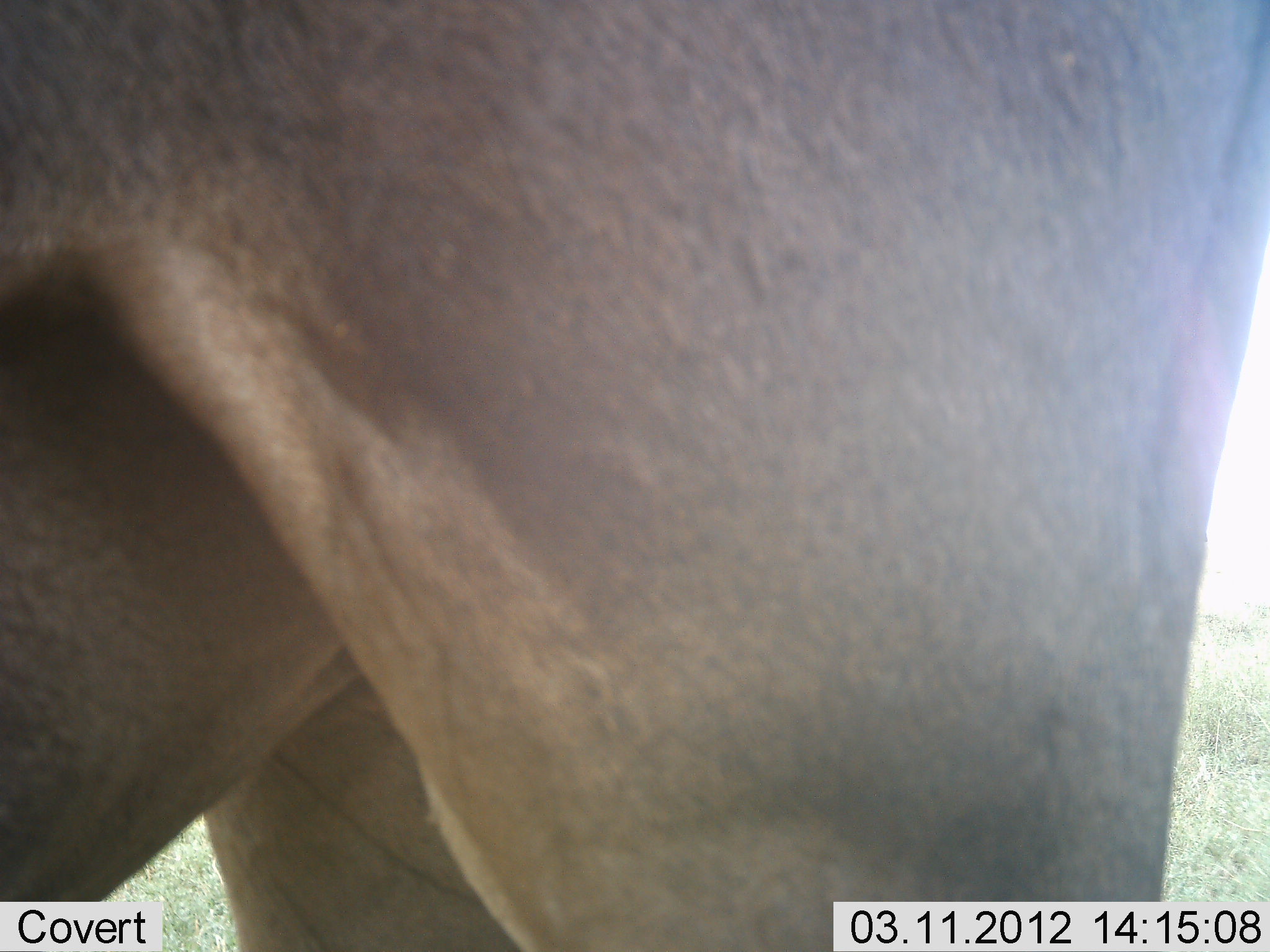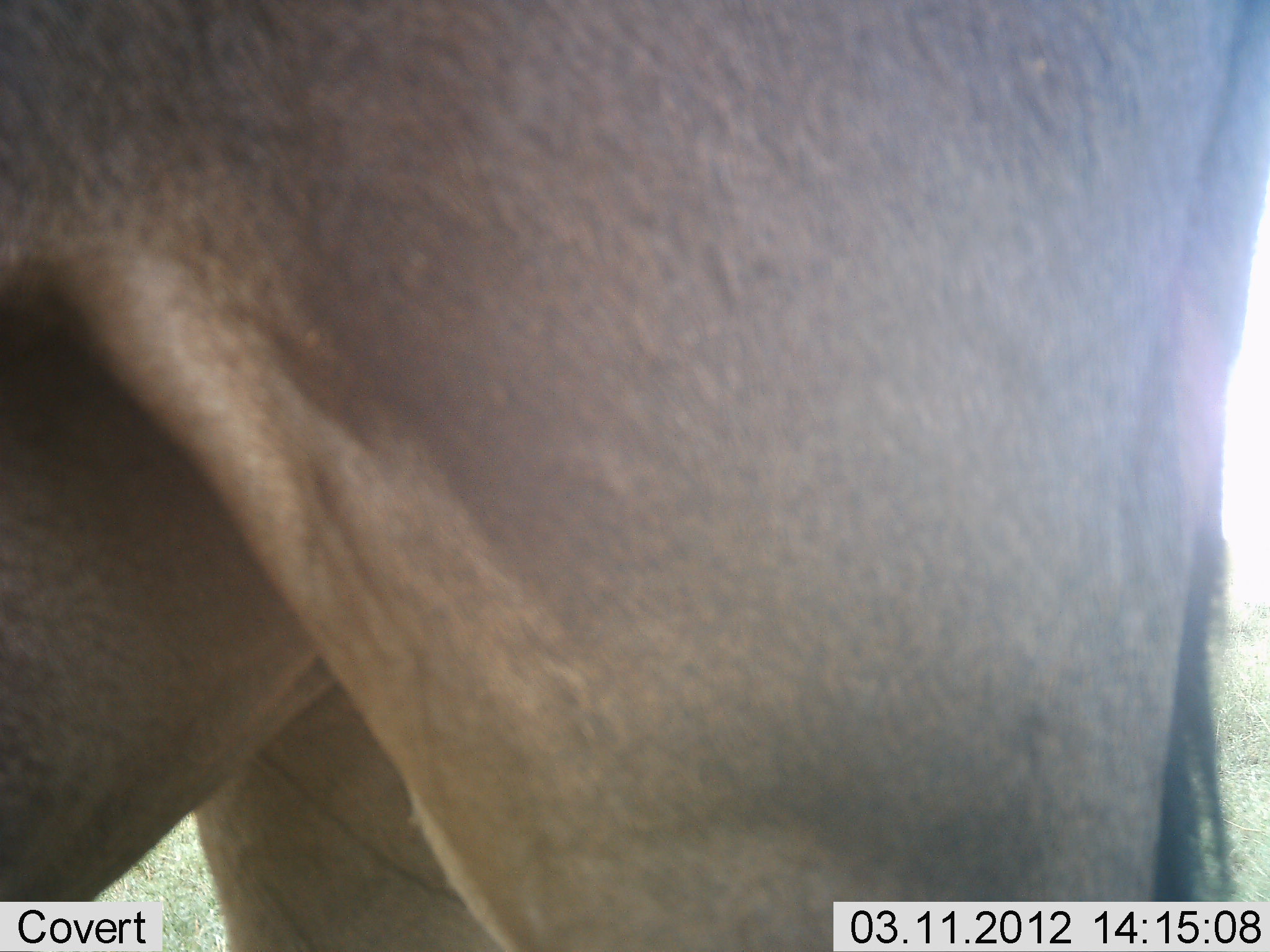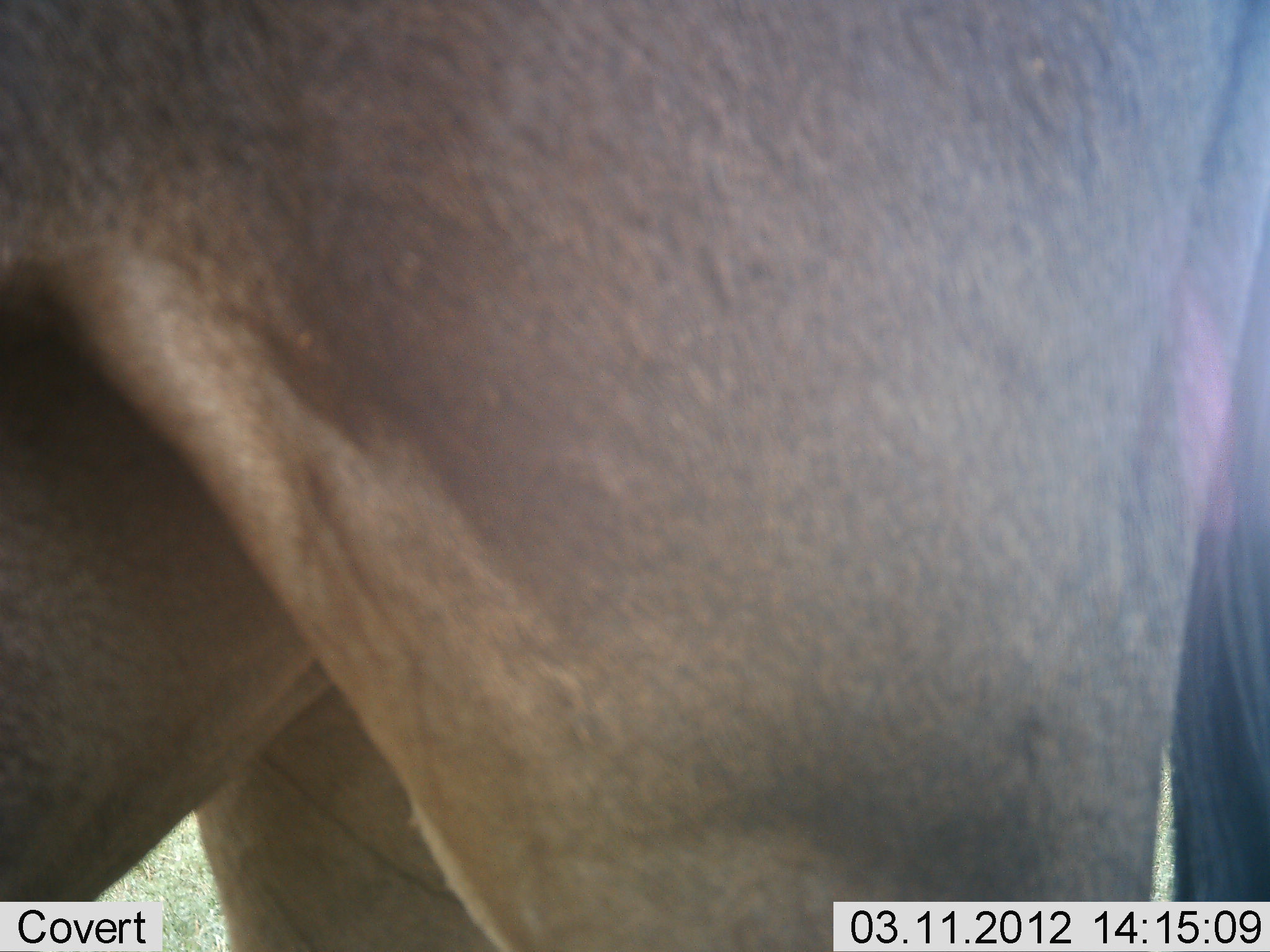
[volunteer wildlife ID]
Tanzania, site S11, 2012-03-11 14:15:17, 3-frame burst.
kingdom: Animalia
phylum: Chordata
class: Mammalia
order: Artiodactyla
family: Bovidae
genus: Connochaetes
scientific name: Connochaetes taurinus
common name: blue wildebeest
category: wildebeest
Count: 1.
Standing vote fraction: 100%.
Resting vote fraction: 0%.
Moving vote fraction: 0%.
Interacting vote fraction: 0%.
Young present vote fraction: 0%.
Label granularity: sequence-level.